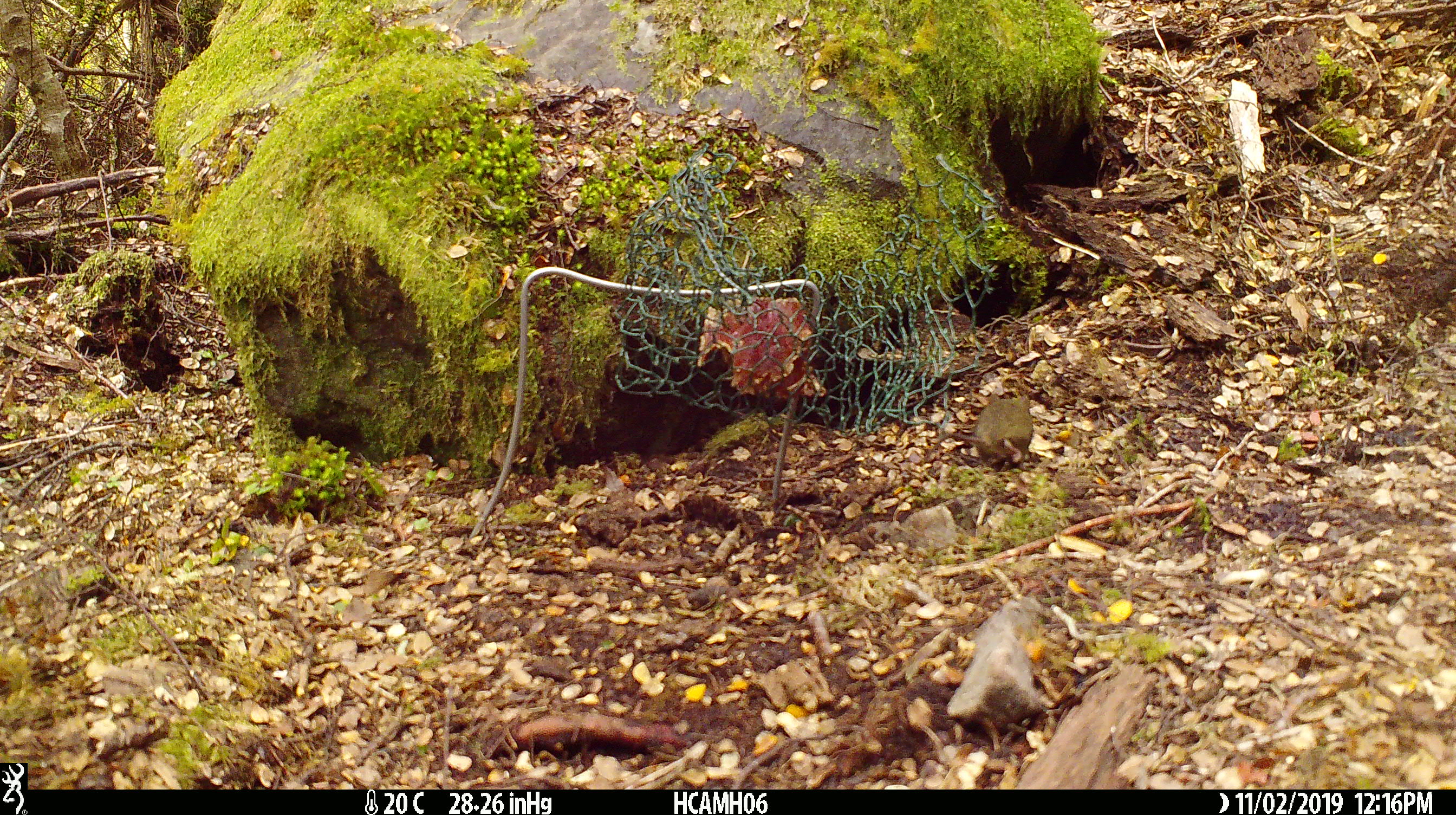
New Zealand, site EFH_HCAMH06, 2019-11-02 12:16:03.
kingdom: Animalia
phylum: Chordata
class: Mammalia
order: Rodentia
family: Muridae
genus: Mus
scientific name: Mus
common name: mouse